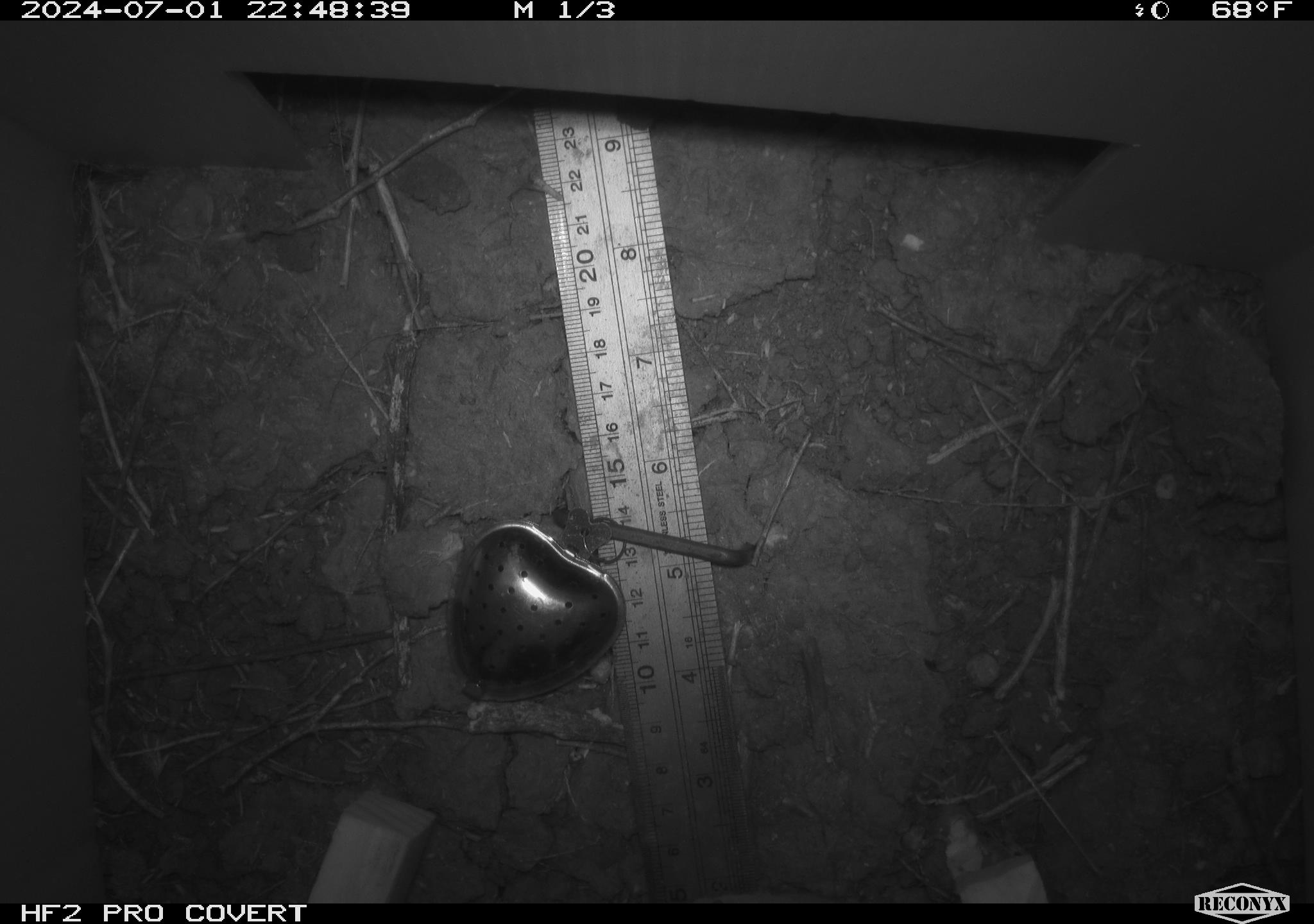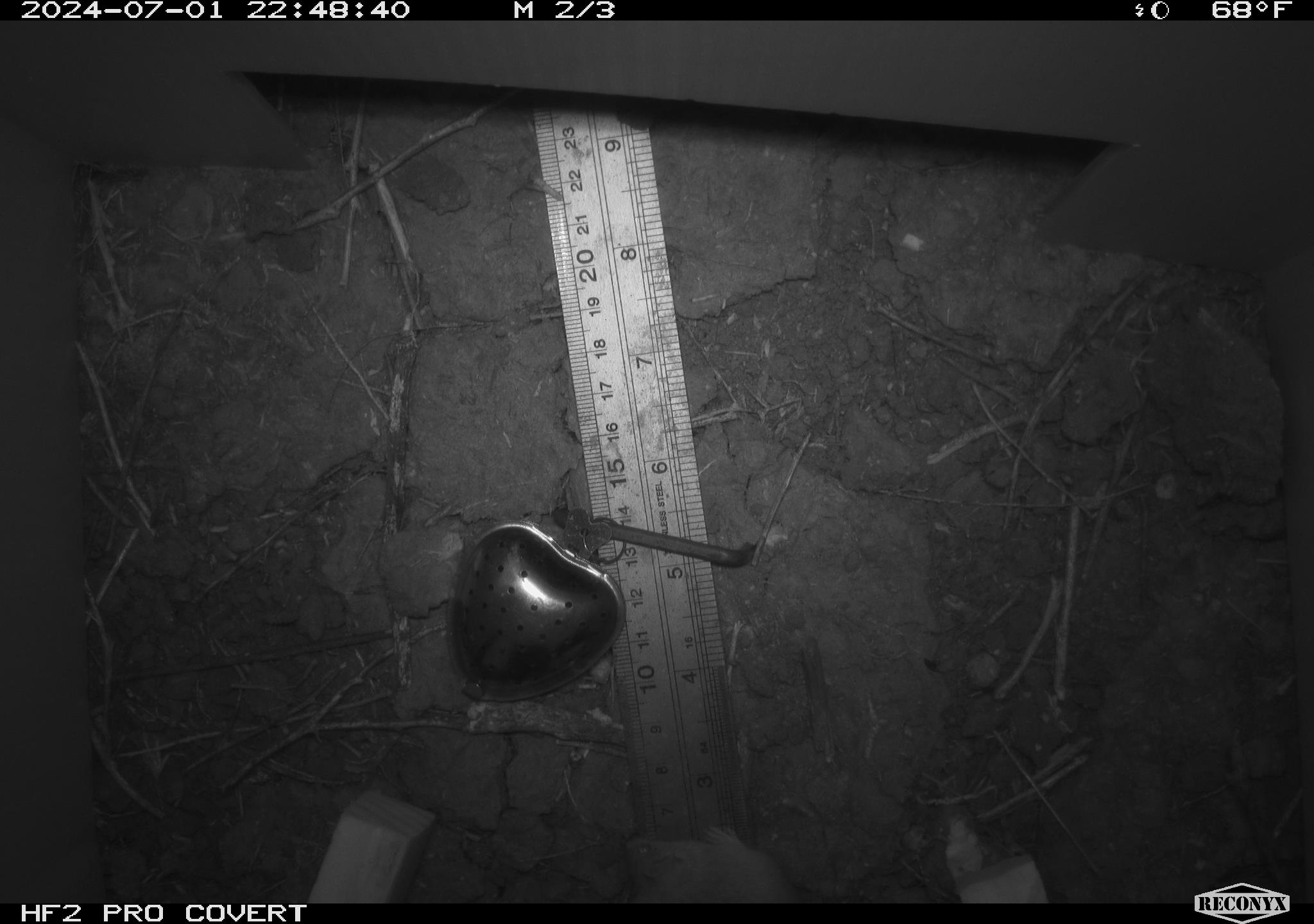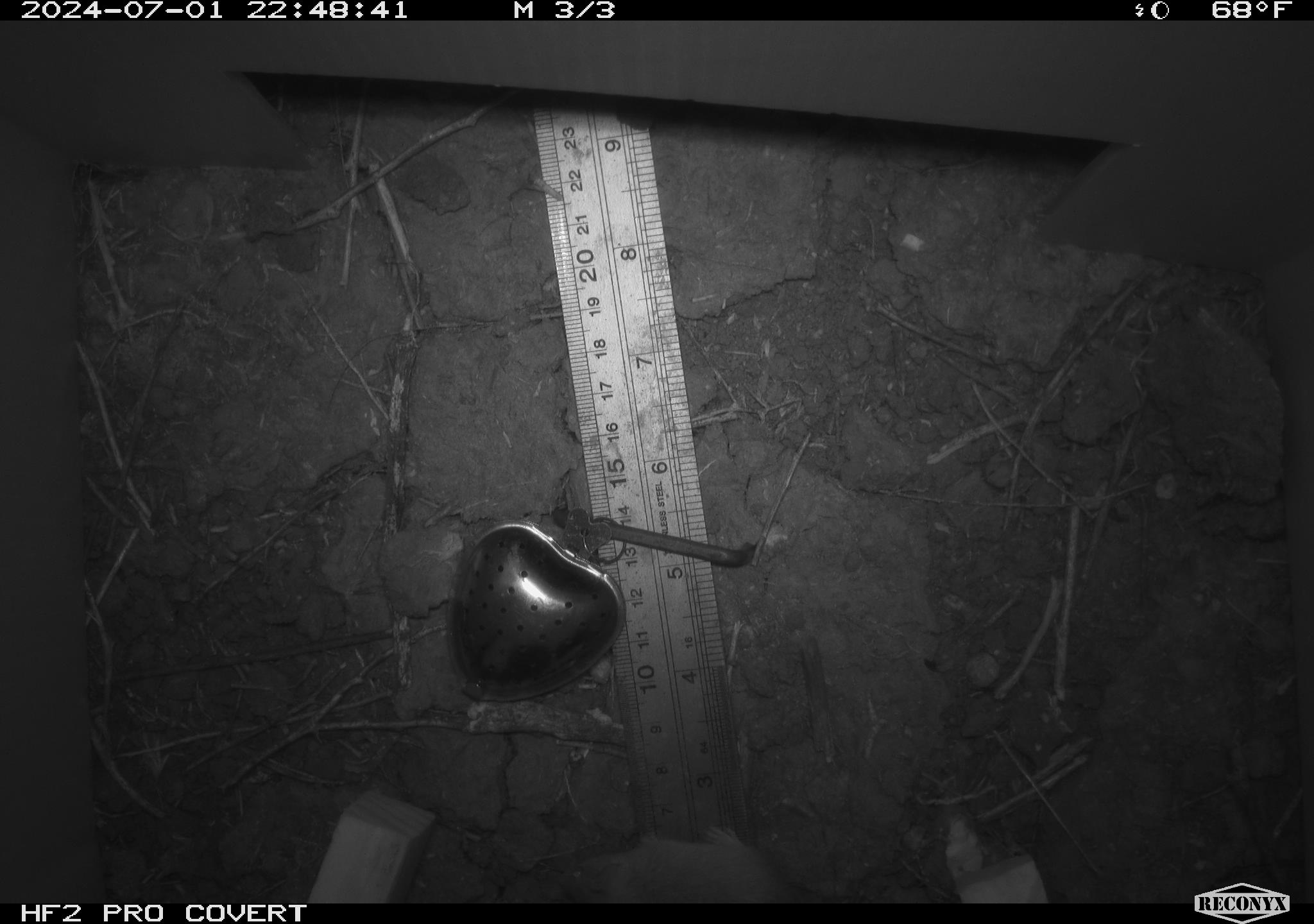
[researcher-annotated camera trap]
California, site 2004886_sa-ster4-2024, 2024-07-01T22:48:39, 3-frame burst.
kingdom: Animalia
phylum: Chordata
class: Mammalia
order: Rodentia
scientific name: Rodentia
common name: mouse species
Mouse species (Rodentia).